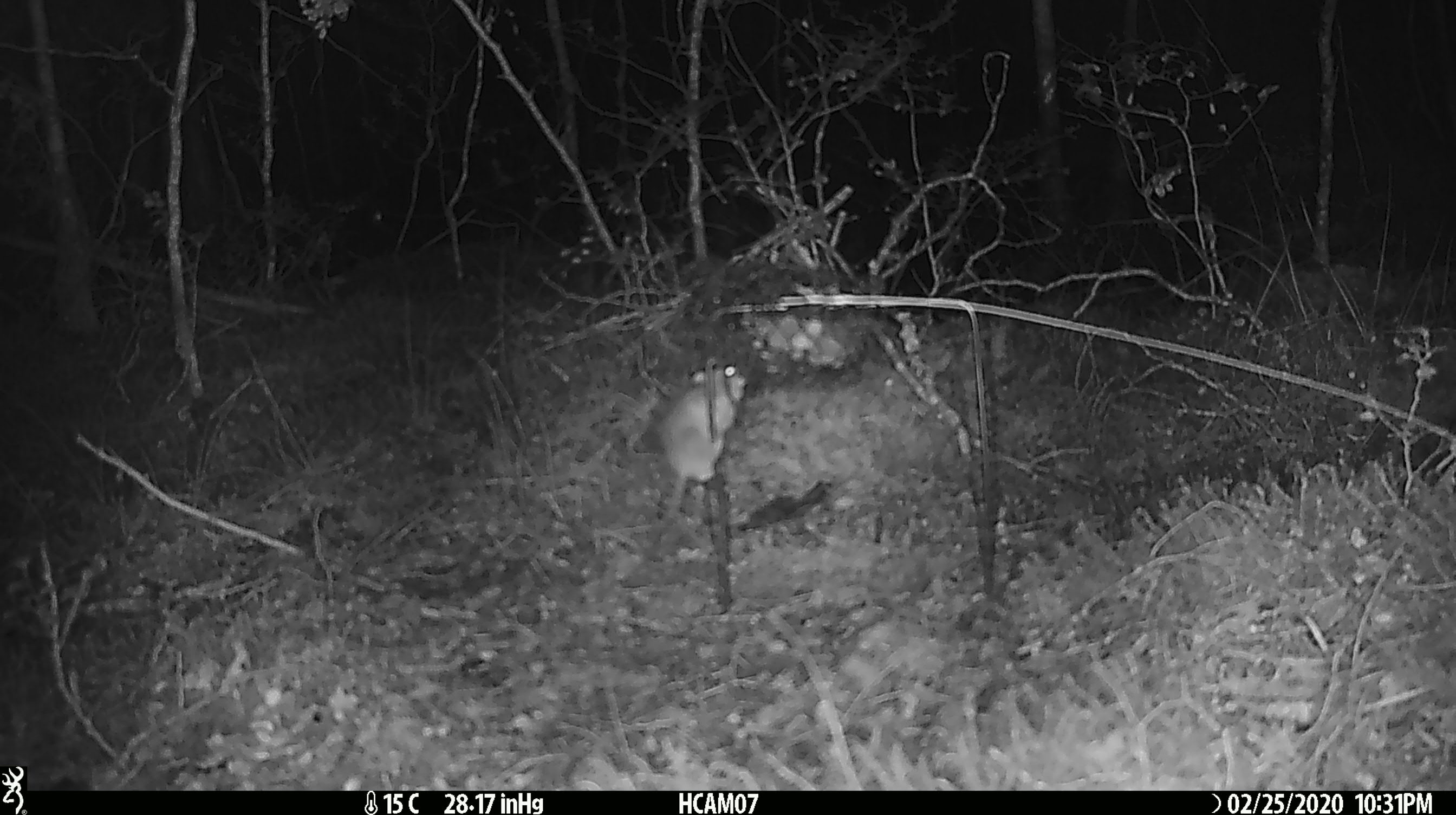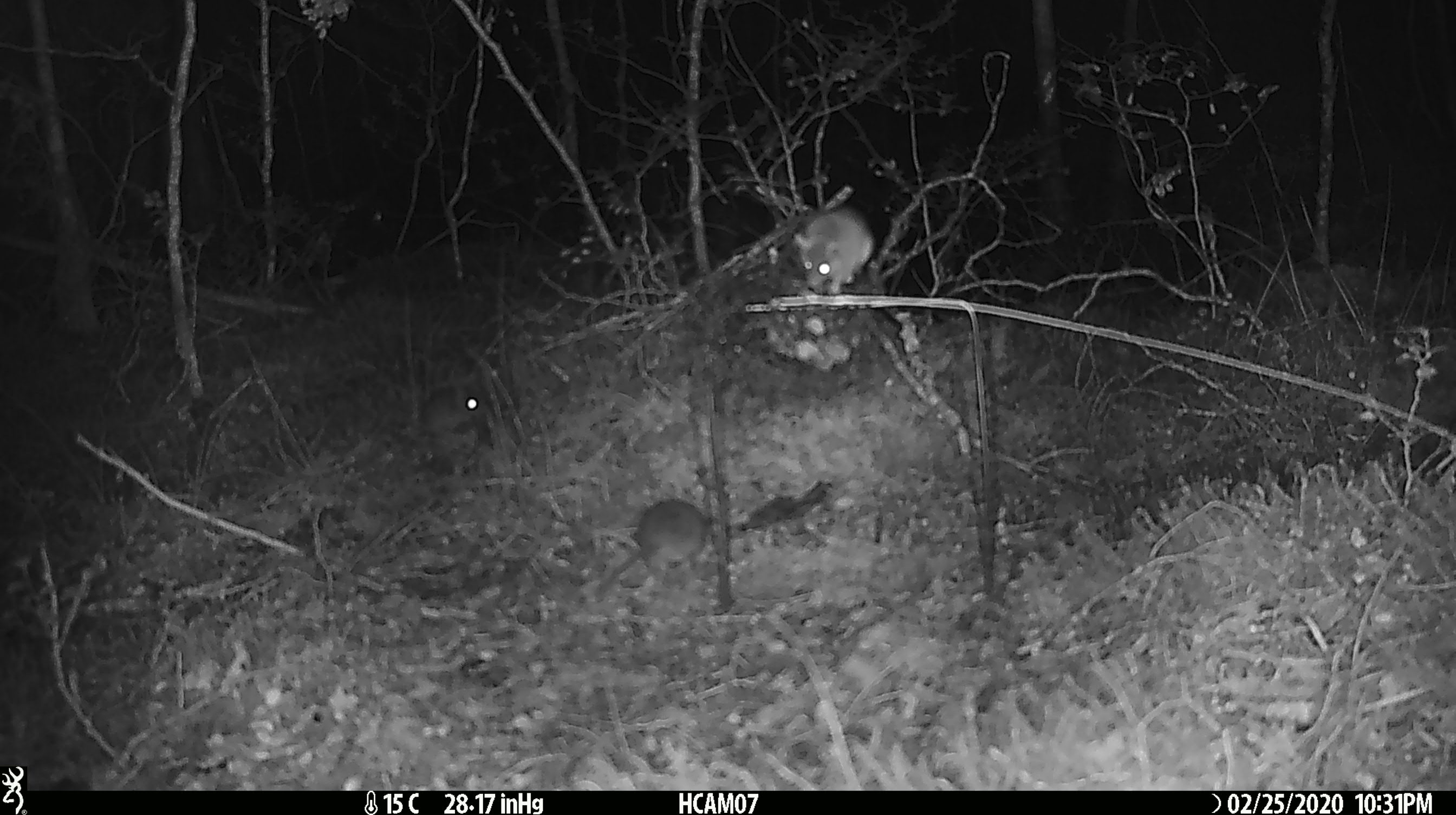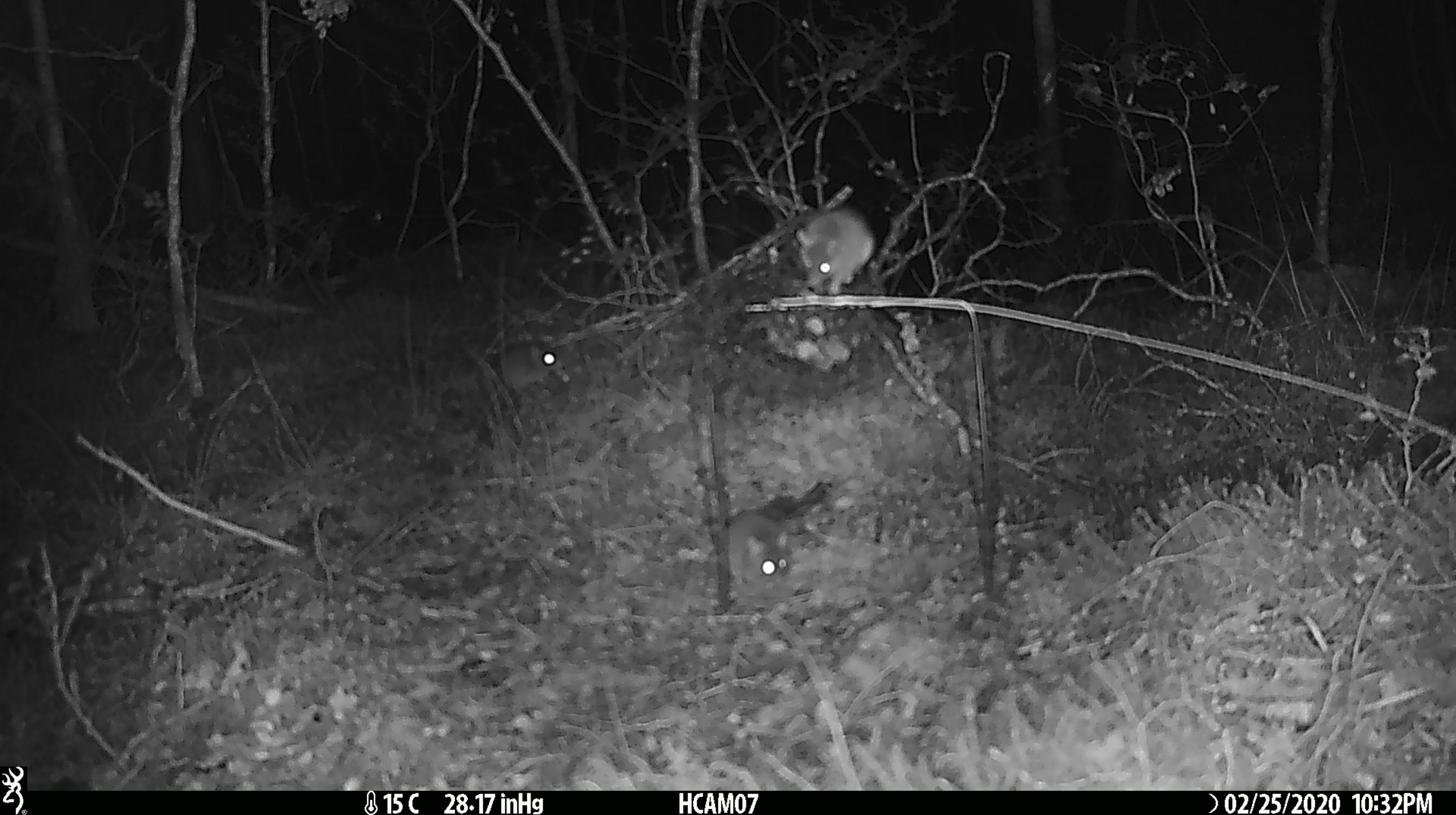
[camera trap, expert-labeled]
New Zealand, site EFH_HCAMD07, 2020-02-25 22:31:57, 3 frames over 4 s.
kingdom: Animalia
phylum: Chordata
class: Mammalia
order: Rodentia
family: Muridae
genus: Mus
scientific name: Mus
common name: mouse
Mouse (Mus).